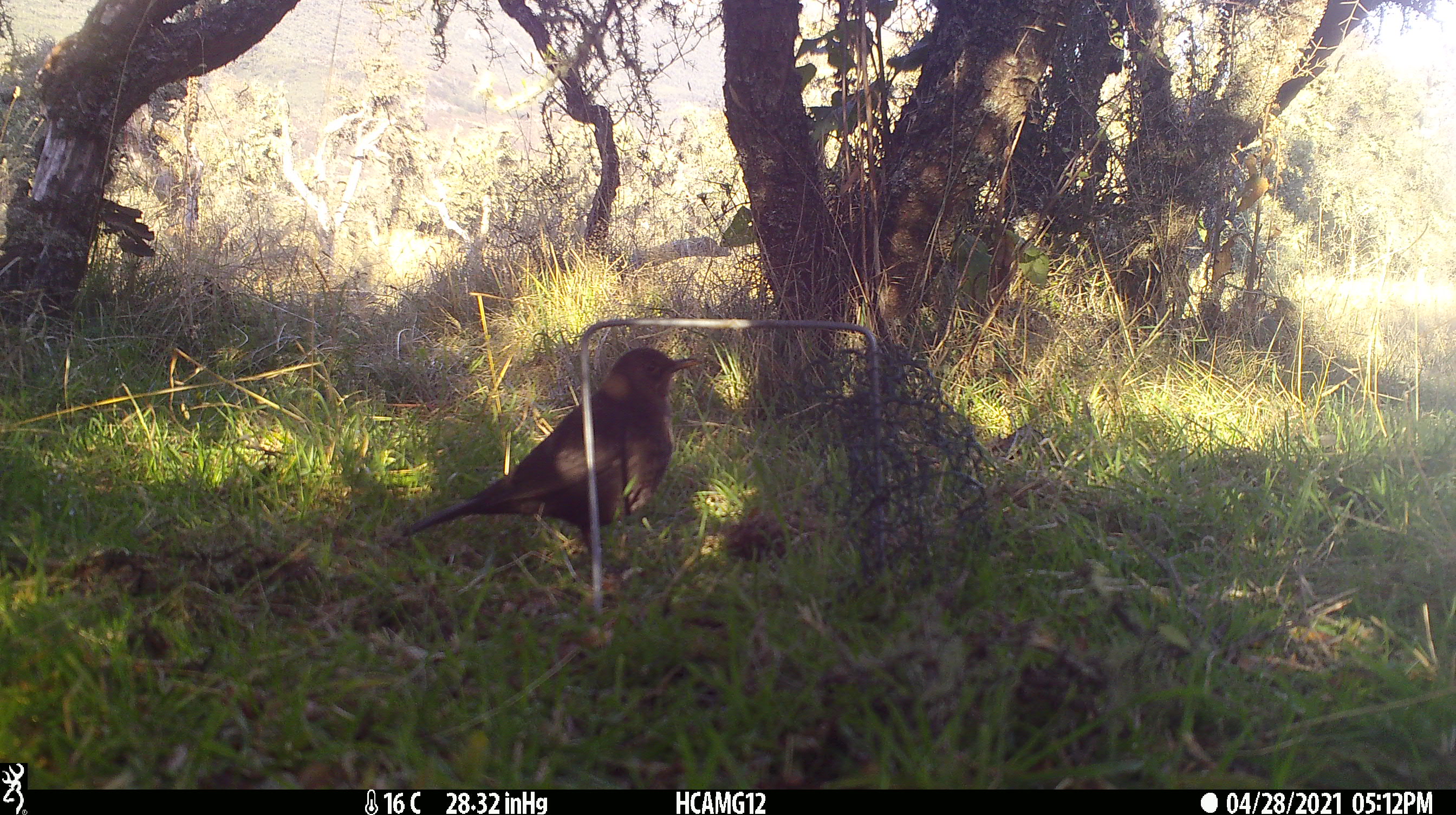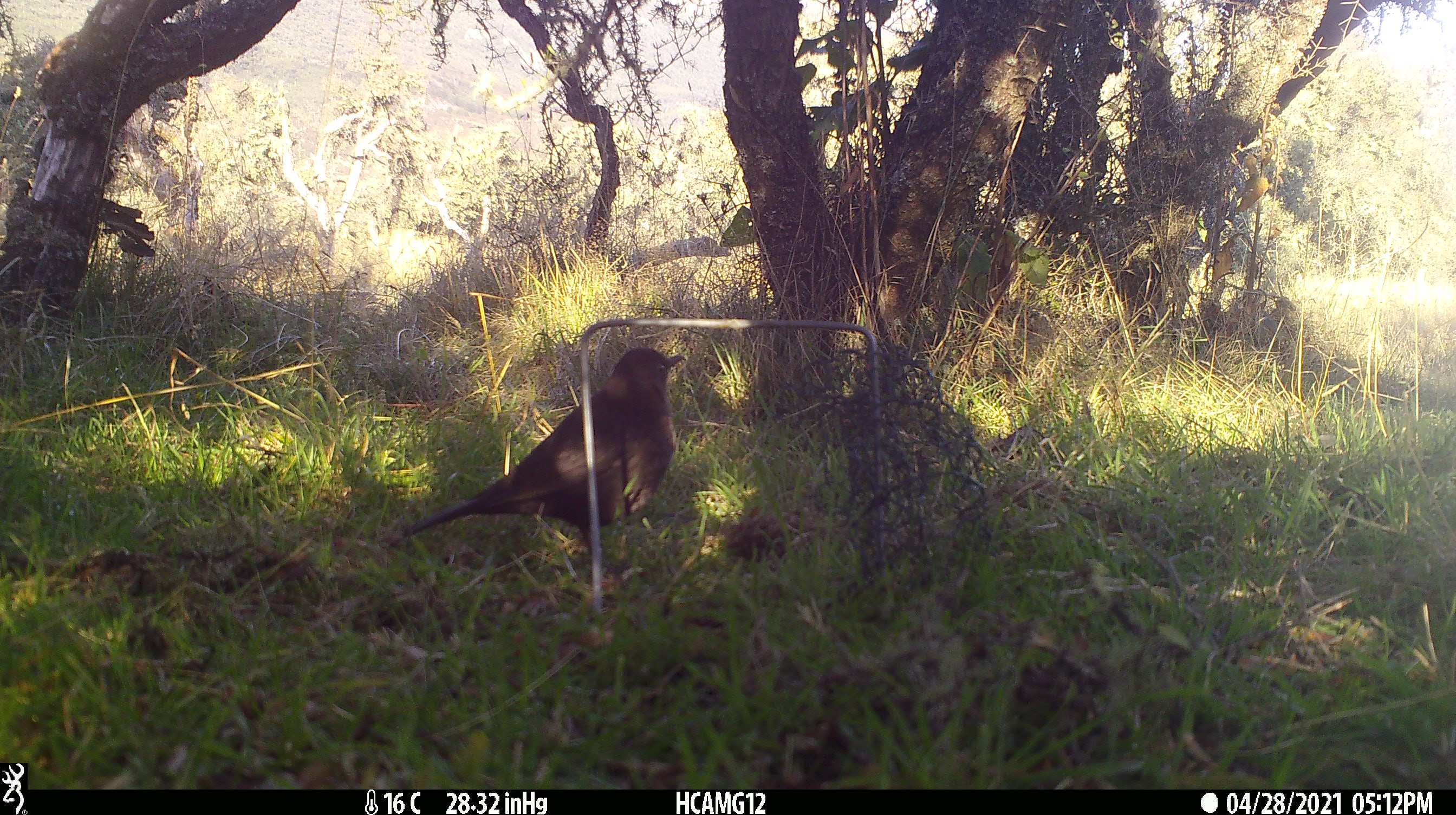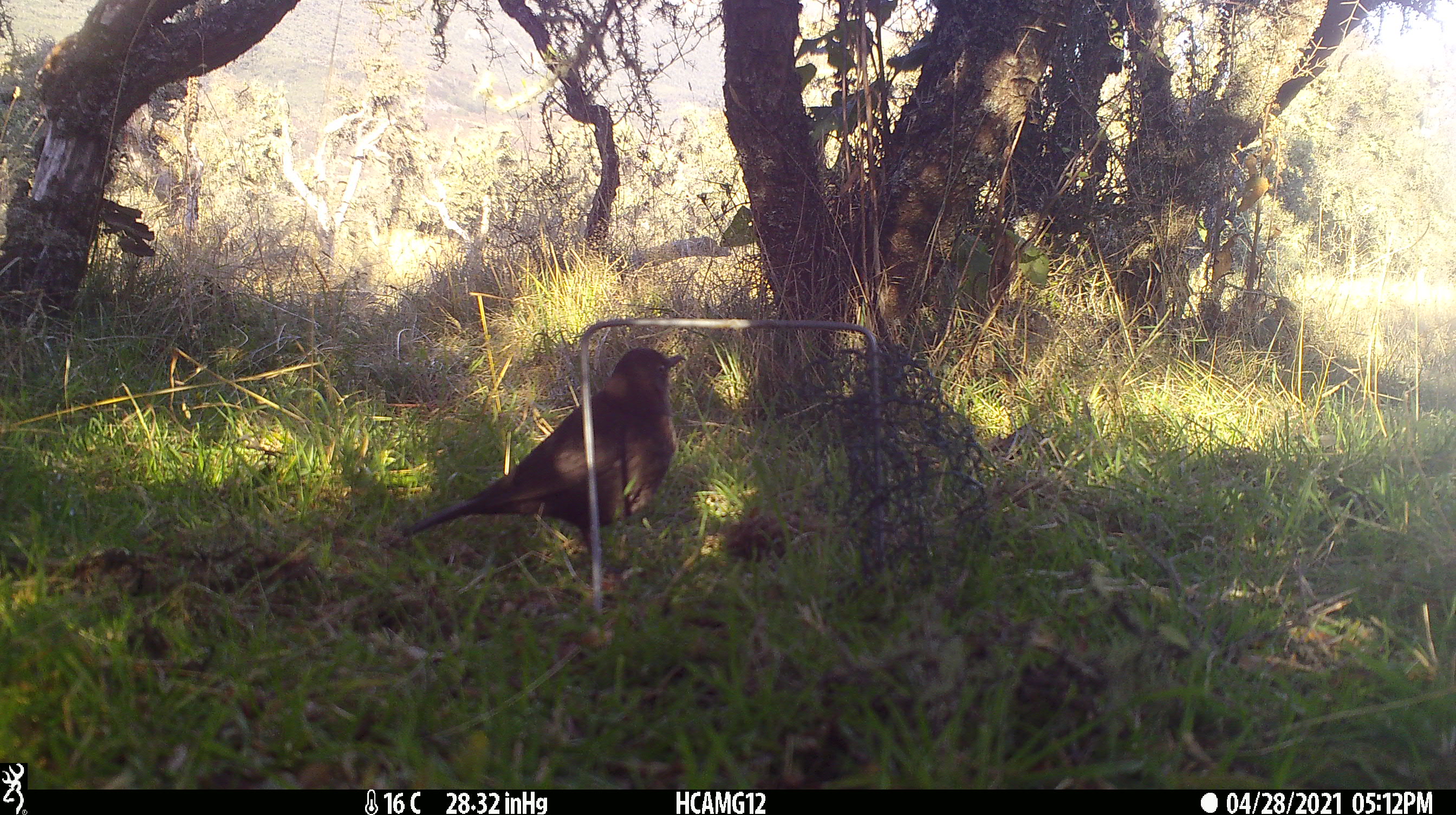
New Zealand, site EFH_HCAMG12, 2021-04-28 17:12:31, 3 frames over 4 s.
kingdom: Animalia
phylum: Chordata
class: Aves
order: Passeriformes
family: Turdidae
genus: Turdus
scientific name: Turdus merula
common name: eurasian blackbird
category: blackbird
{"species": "blackbird (eurasian blackbird) (Turdus merula)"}